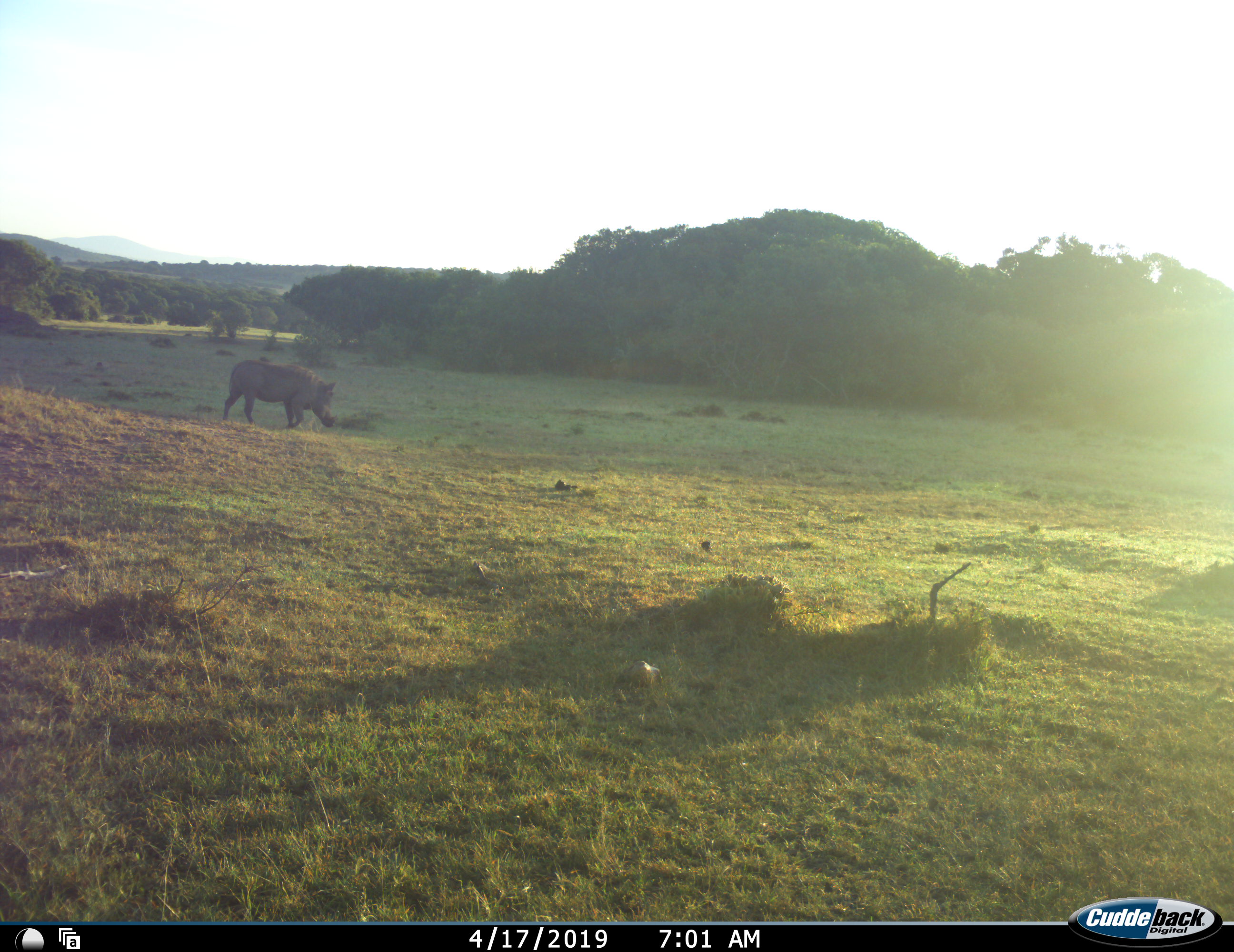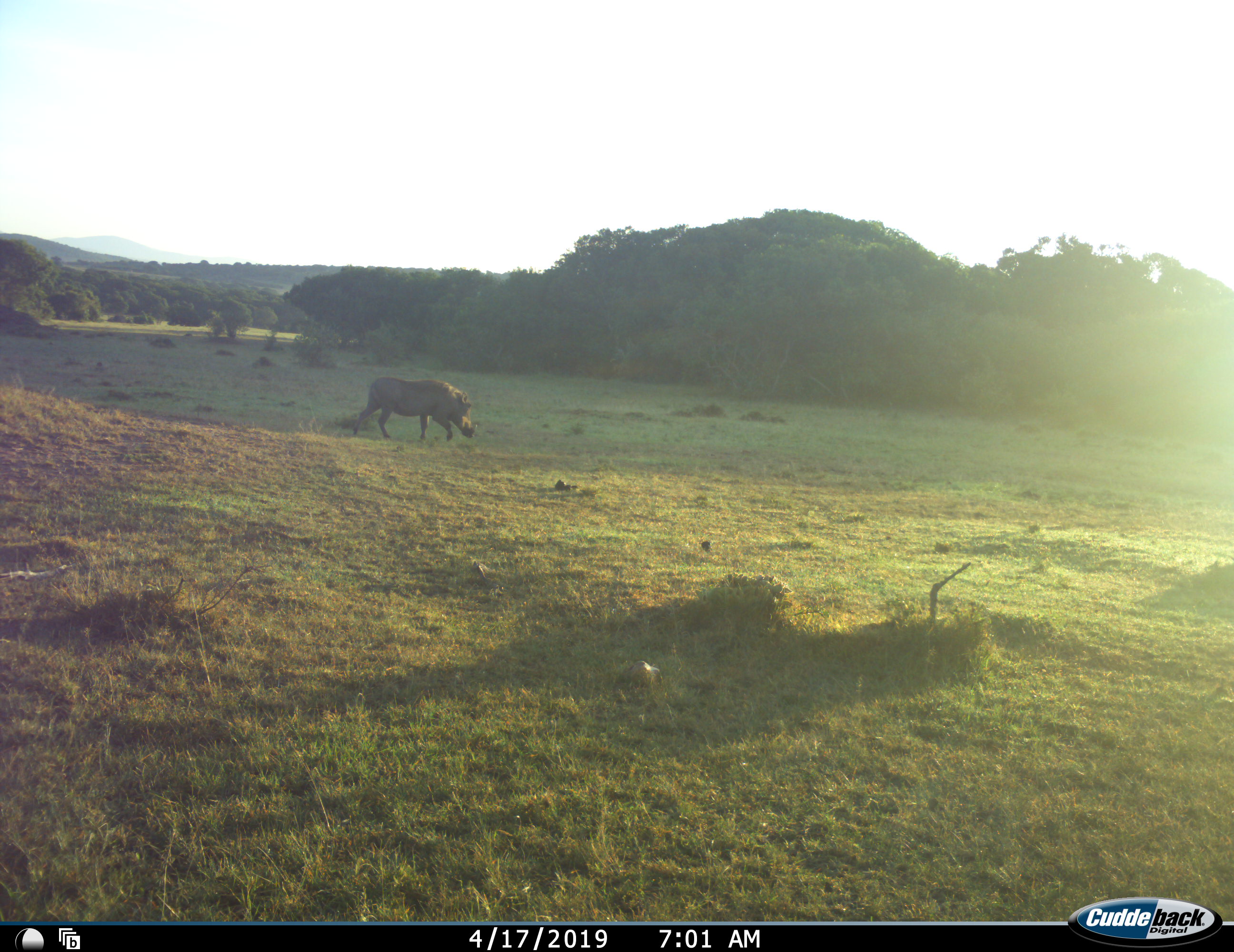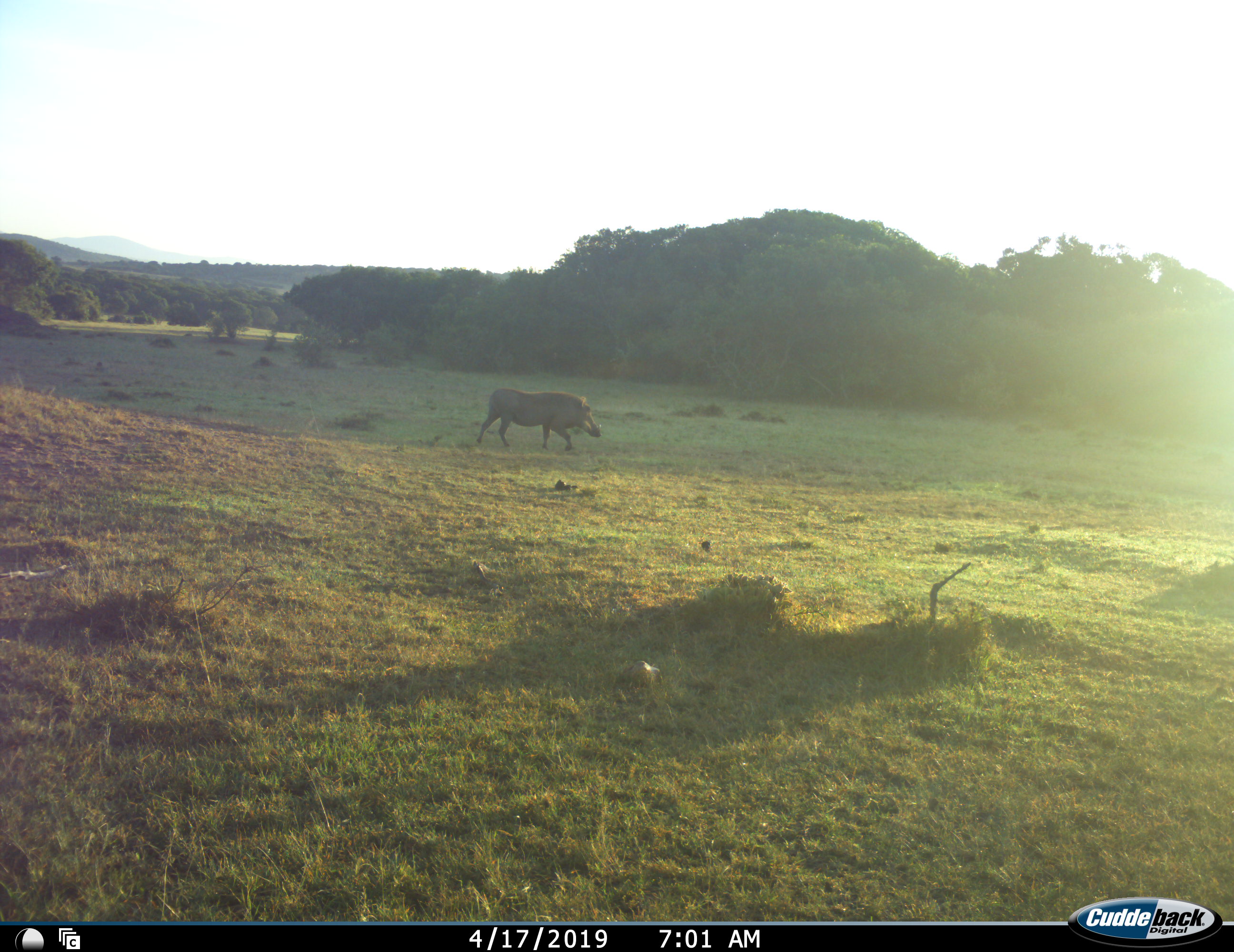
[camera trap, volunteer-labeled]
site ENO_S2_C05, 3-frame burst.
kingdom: Animalia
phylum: Chordata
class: Mammalia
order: Artiodactyla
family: Suidae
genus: Phacochoerus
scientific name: Phacochoerus africanus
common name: warthog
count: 1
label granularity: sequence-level